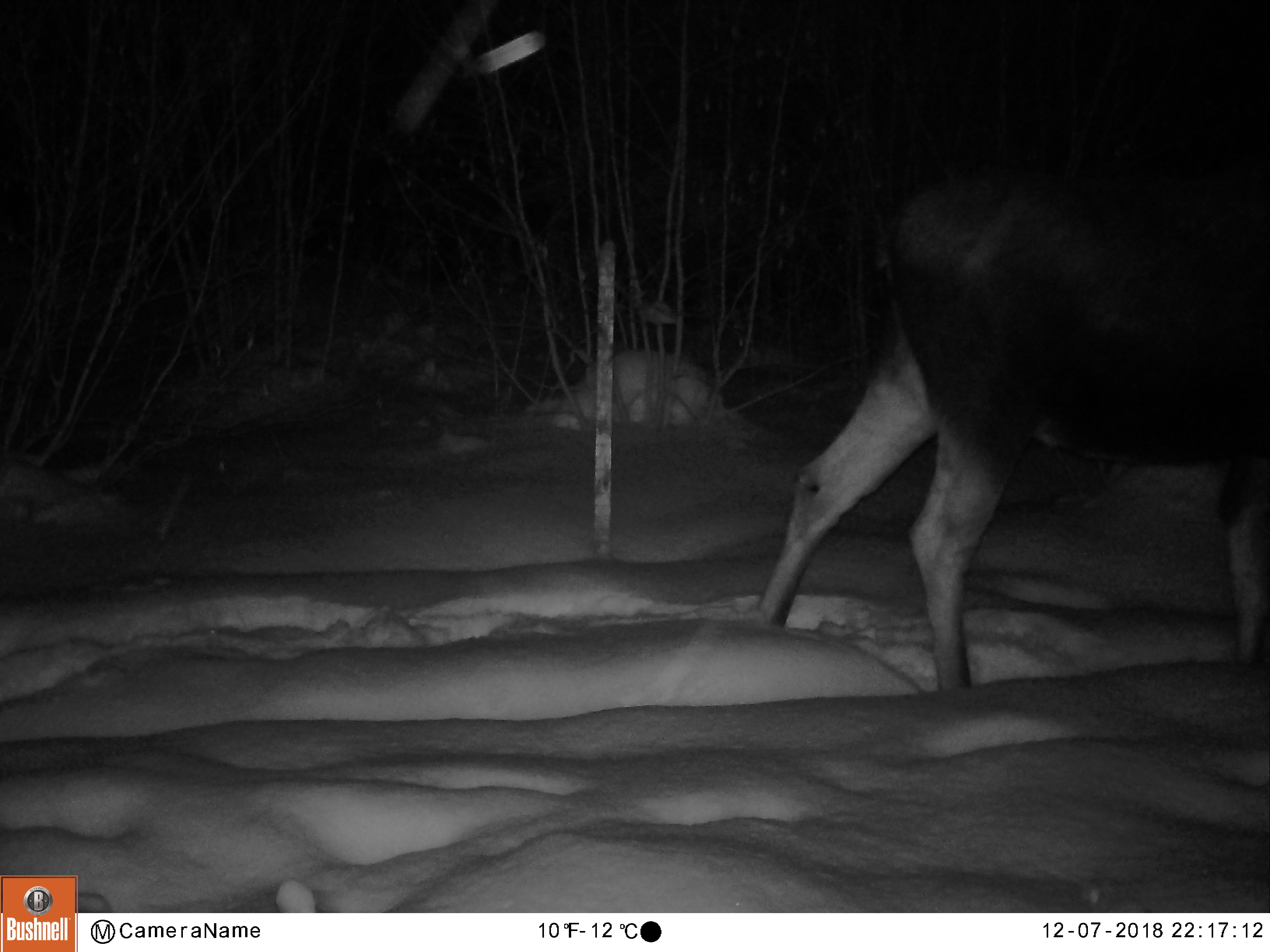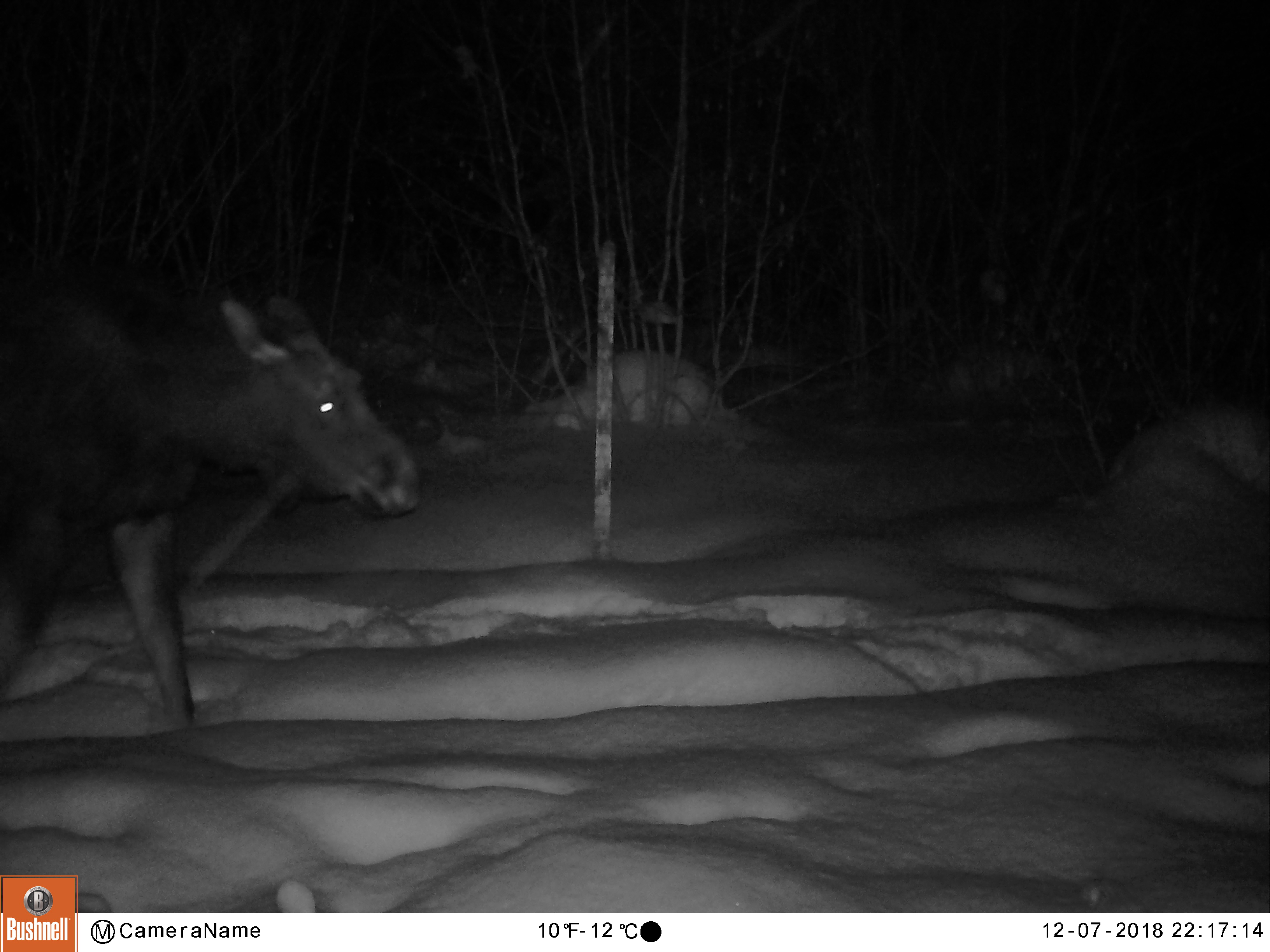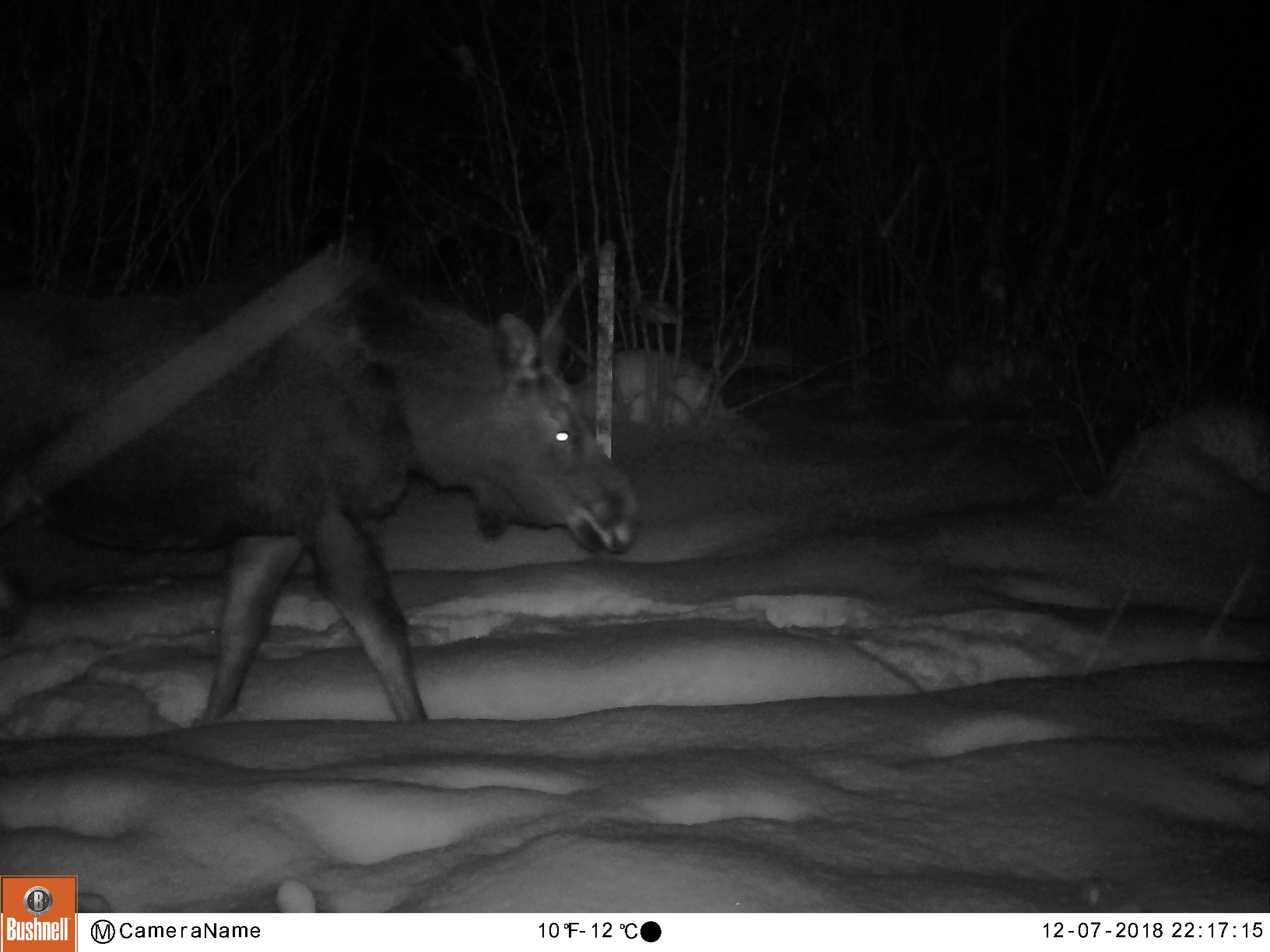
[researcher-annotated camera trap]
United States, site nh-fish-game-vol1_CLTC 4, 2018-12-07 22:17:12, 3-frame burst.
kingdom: Animalia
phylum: Chordata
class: Mammalia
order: Artiodactyla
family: Cervidae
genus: Alces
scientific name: Alces alces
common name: moose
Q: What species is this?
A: Moose (Alces alces).